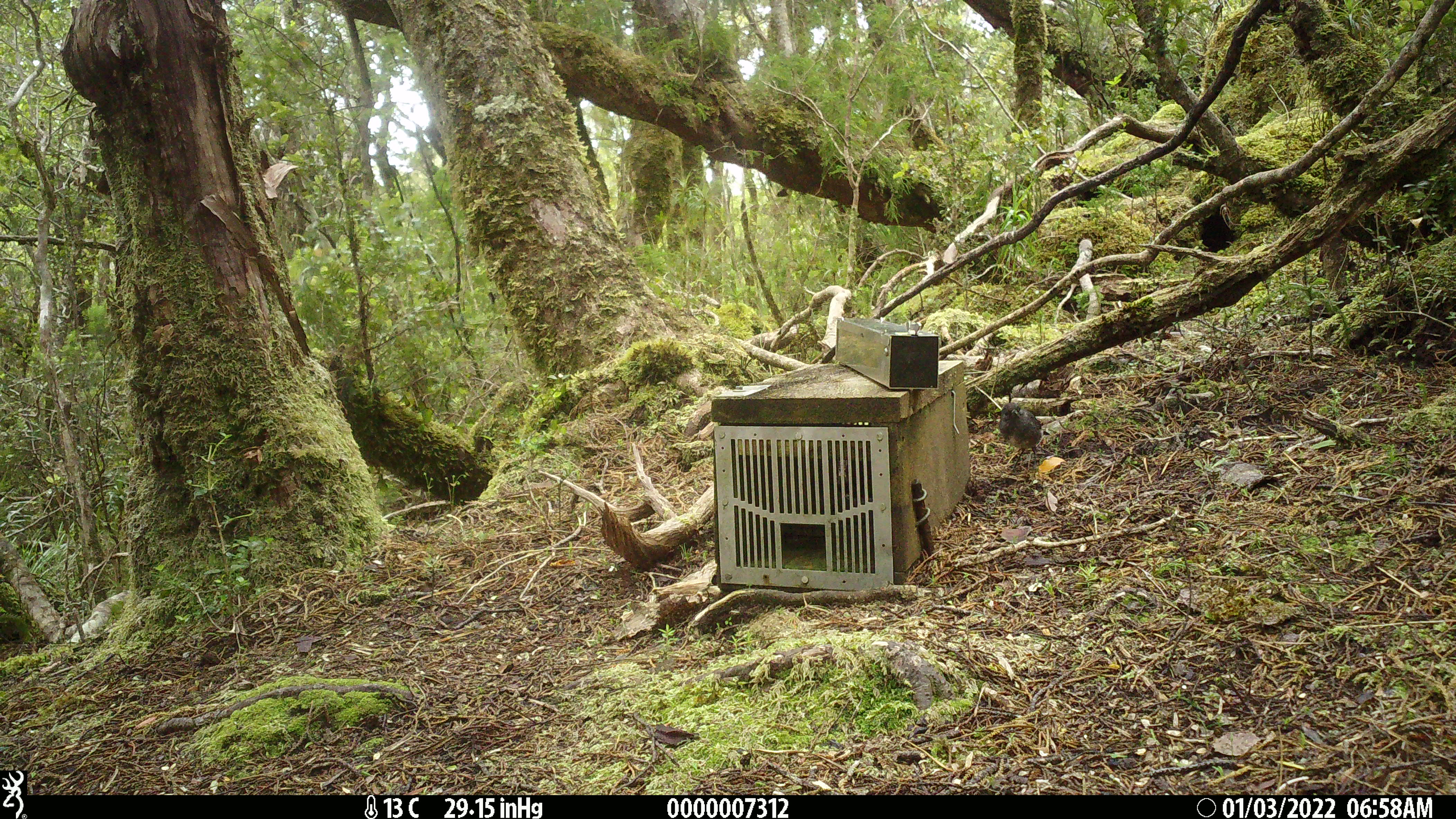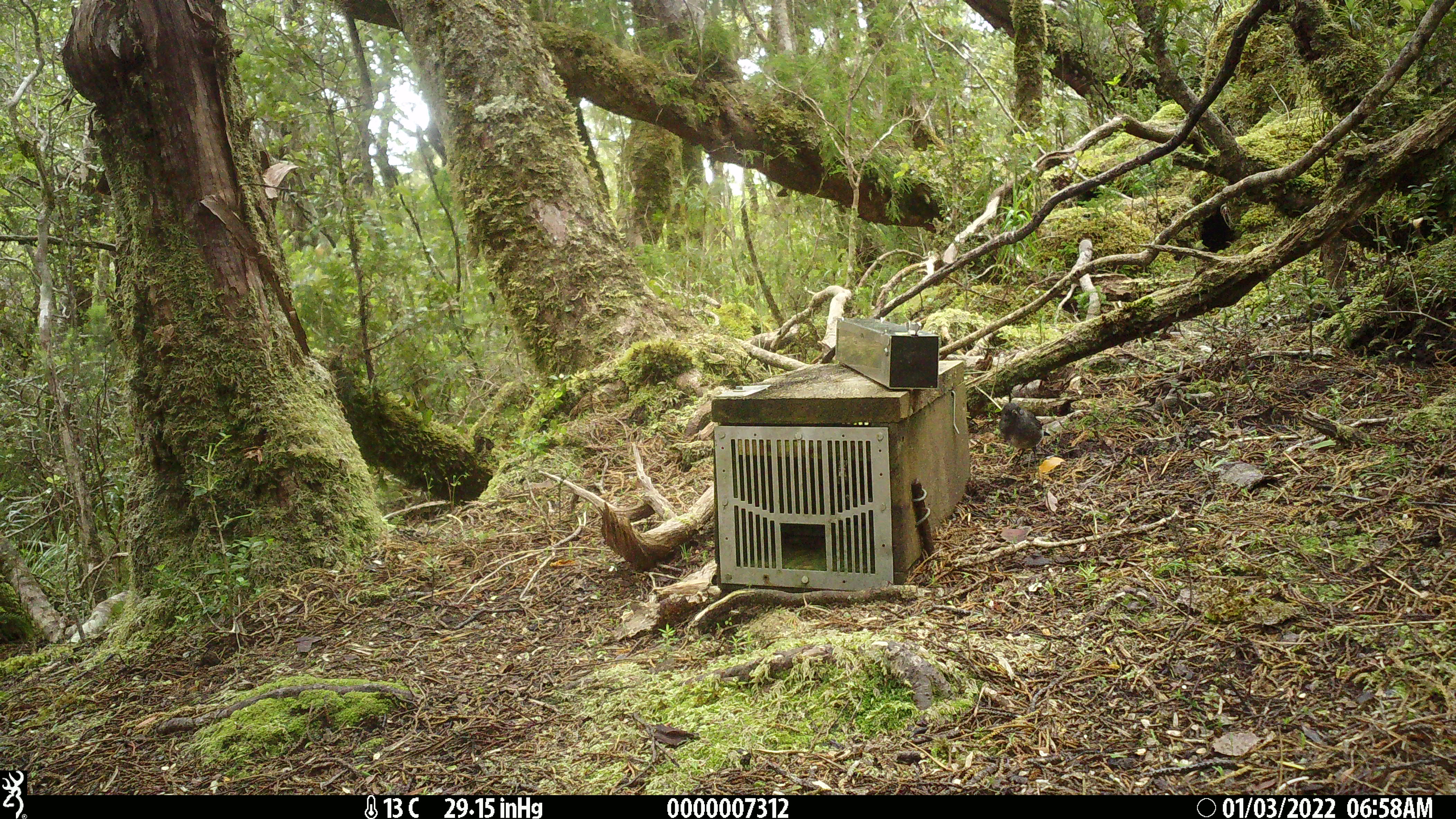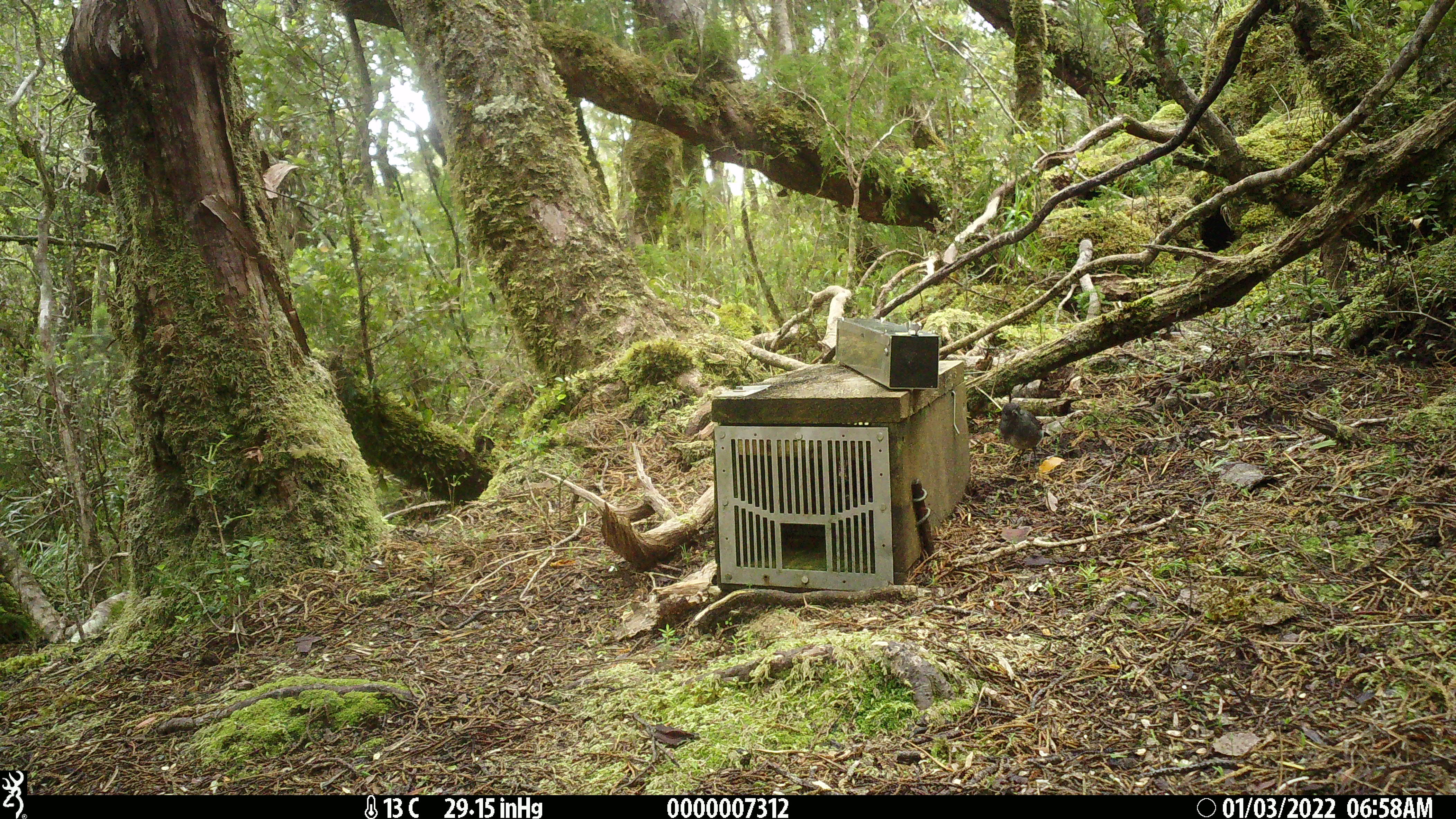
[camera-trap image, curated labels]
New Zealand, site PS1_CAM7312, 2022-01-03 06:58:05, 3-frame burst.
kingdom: Animalia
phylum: Chordata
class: Aves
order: Passeriformes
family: Petroicidae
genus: Petroica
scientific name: Petroica australis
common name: new zealand robin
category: robin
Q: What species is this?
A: Robin (new zealand robin) (Petroica australis).